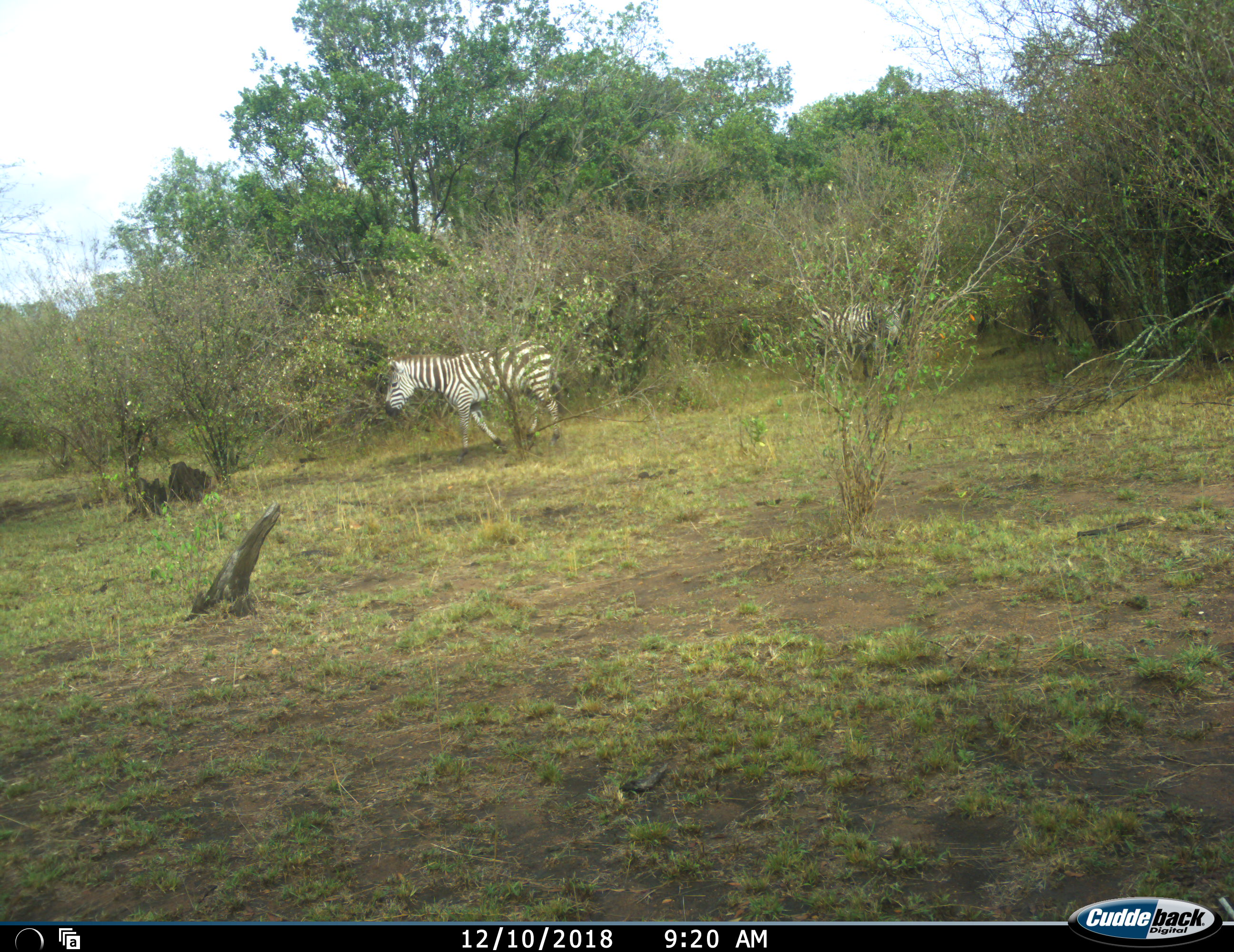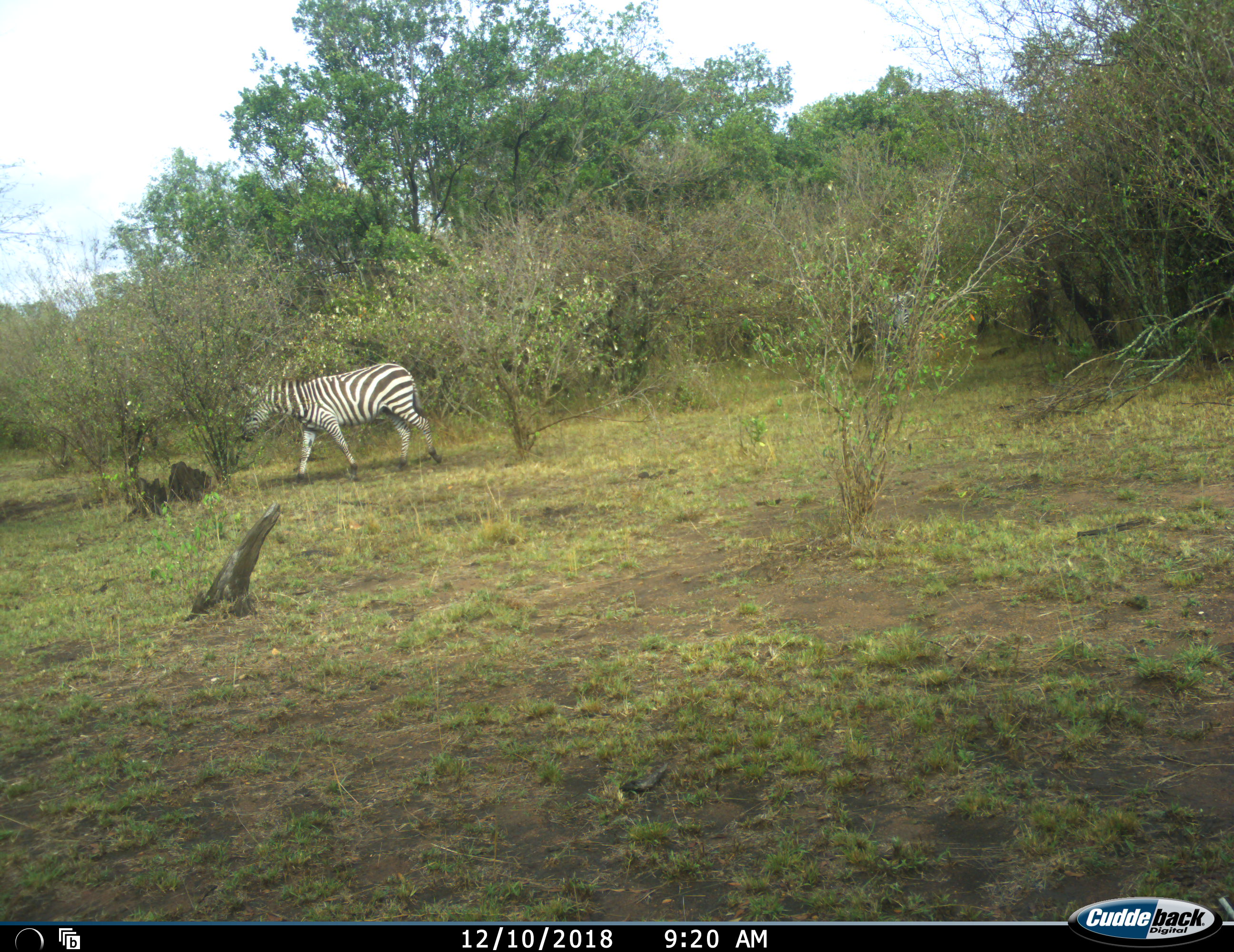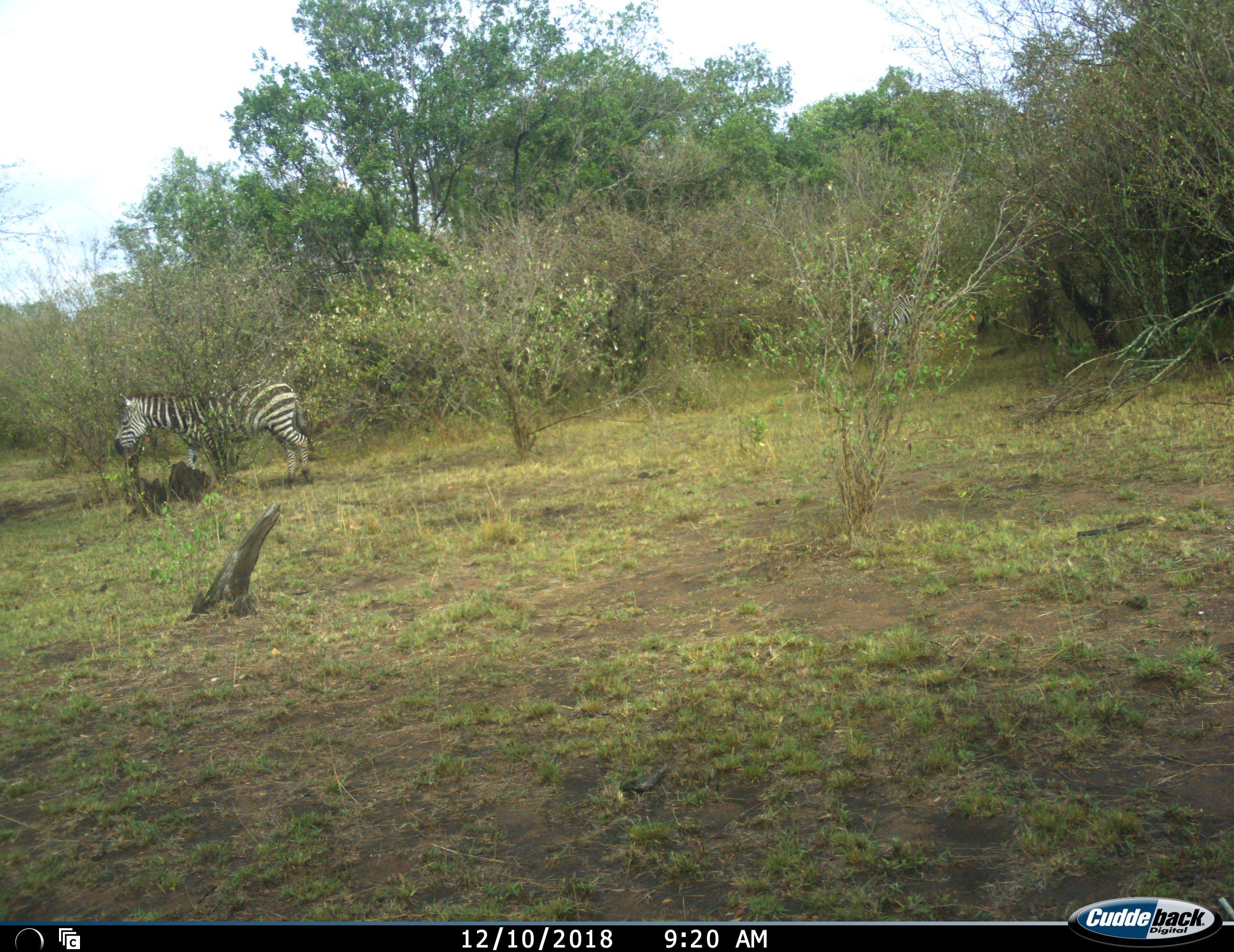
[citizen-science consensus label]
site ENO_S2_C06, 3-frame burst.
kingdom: Animalia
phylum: Chordata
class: Mammalia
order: Perissodactyla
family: Equidae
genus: Equus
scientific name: Equus quagga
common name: plains zebra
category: zebraplains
Zebraplains (plains zebra) (Equus quagga), count 2. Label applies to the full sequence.